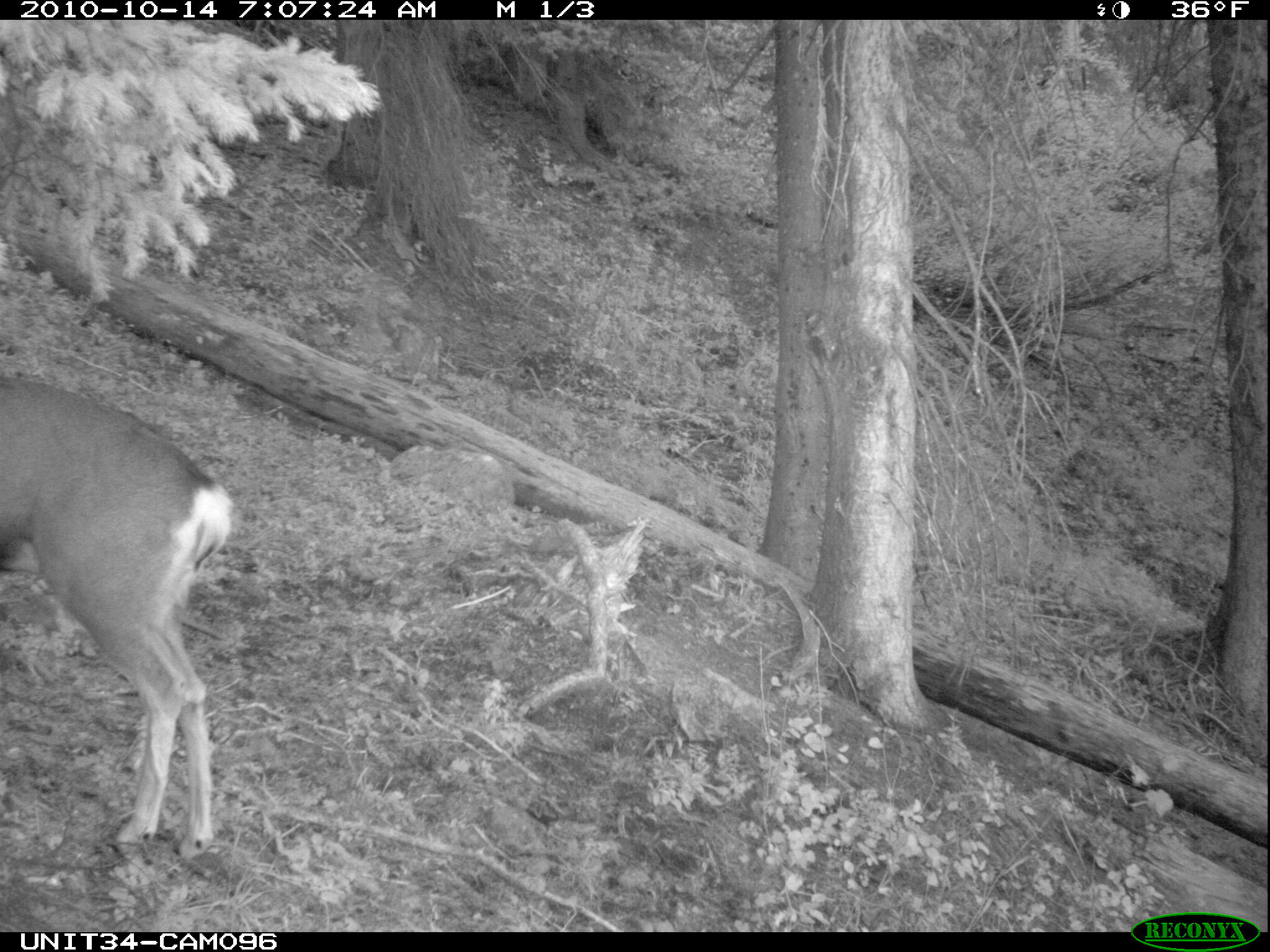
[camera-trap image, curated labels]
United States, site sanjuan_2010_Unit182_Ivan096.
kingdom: Animalia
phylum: Chordata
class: Mammalia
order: Artiodactyla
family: Cervidae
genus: Odocoileus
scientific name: Odocoileus hemionus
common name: mule deer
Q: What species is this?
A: Odocoileus hemionus (mule deer).